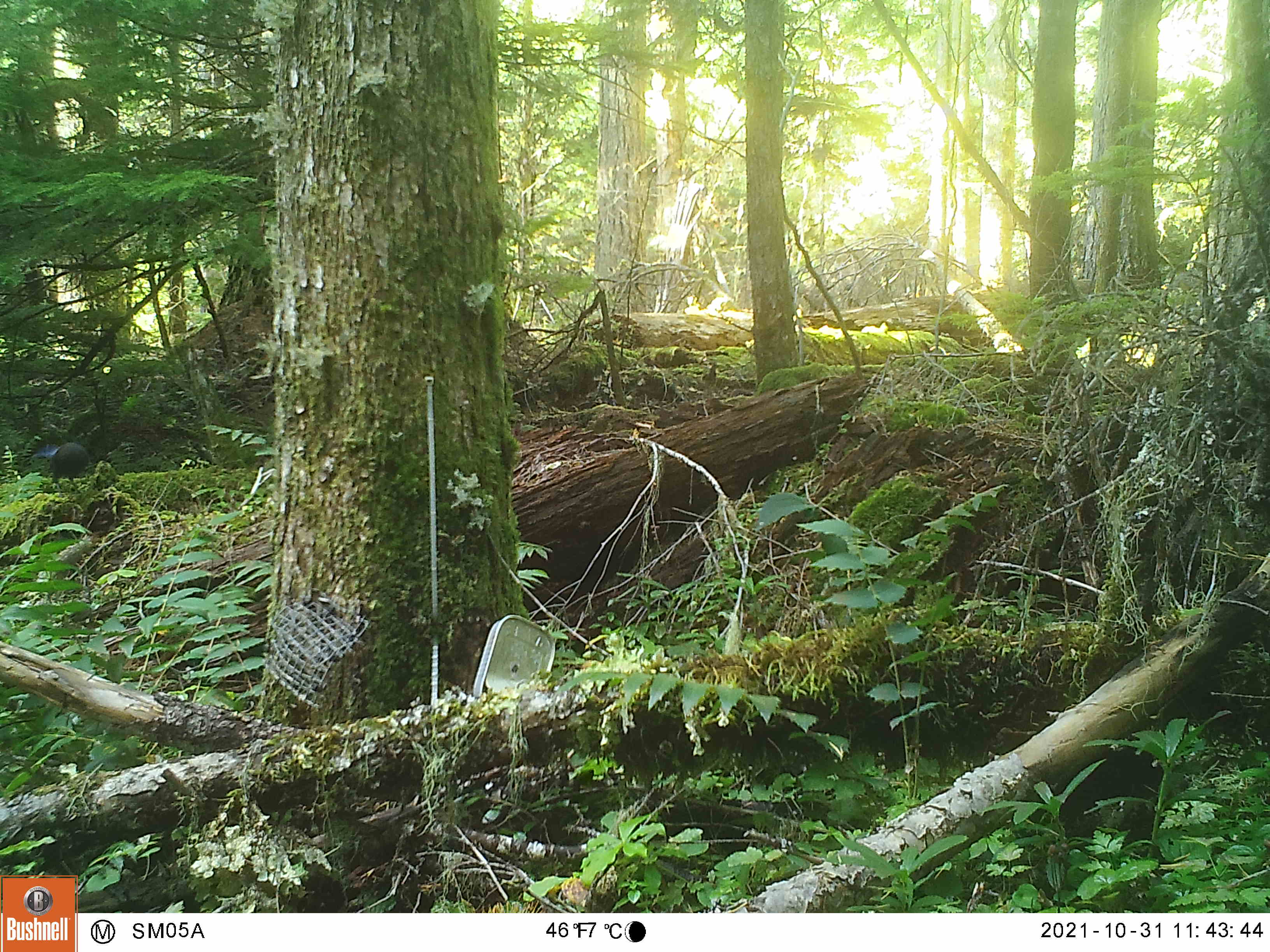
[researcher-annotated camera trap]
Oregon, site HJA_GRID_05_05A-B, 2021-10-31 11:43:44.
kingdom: Animalia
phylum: Chordata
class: Aves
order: Passeriformes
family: Corvidae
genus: Cyanocitta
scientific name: Cyanocitta stelleri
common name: steller's jay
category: stellers jay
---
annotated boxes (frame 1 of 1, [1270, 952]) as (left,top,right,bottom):
stellers jay: (21,433,101,497)